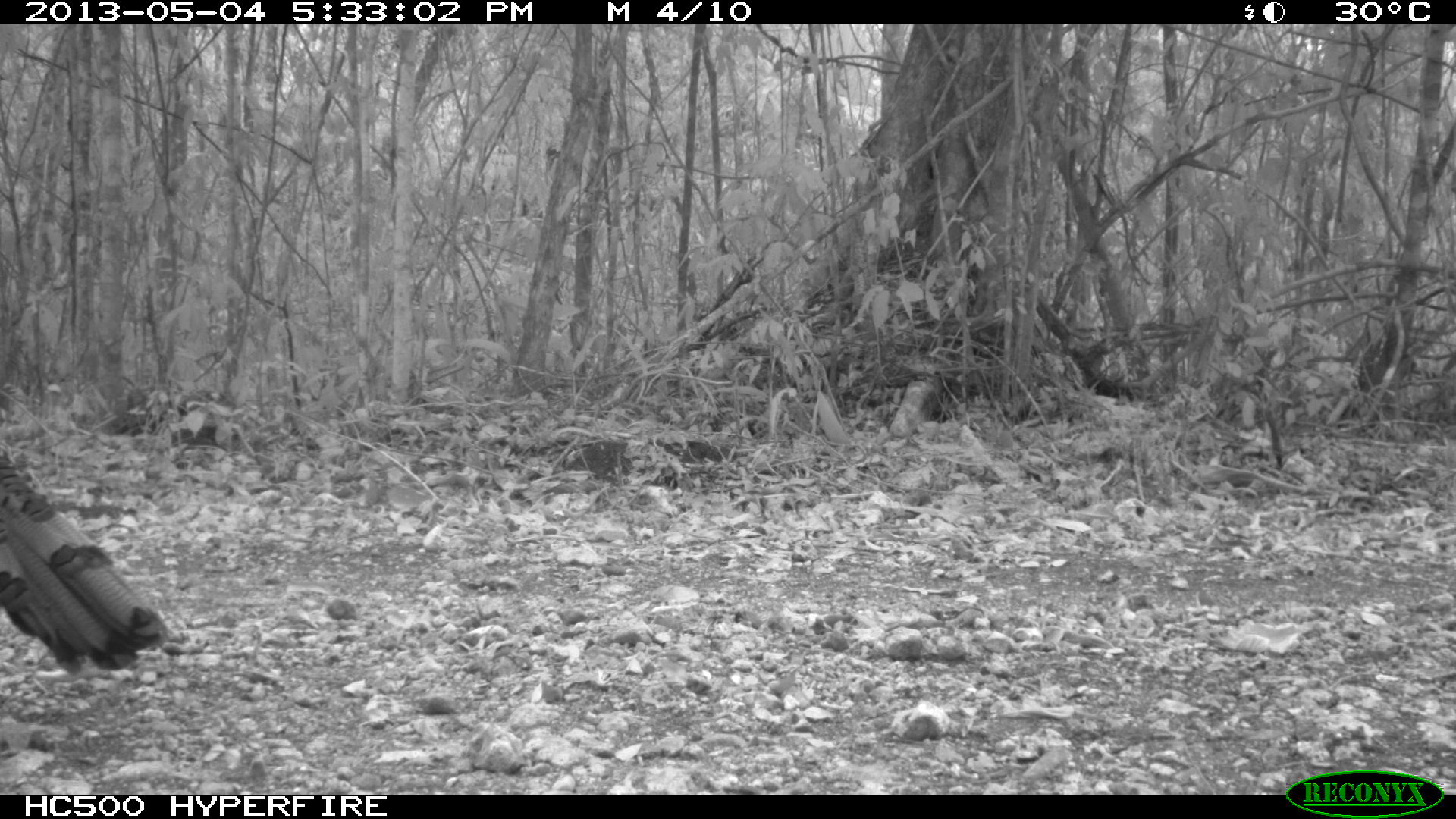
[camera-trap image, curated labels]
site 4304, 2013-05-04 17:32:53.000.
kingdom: Animalia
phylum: Chordata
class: Aves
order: Galliformes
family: Phasianidae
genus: Meleagris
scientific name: Meleagris ocellata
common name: ocellated turkey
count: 1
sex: male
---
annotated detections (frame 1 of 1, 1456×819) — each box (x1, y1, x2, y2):
meleagris ocellata: (0, 448, 171, 678)